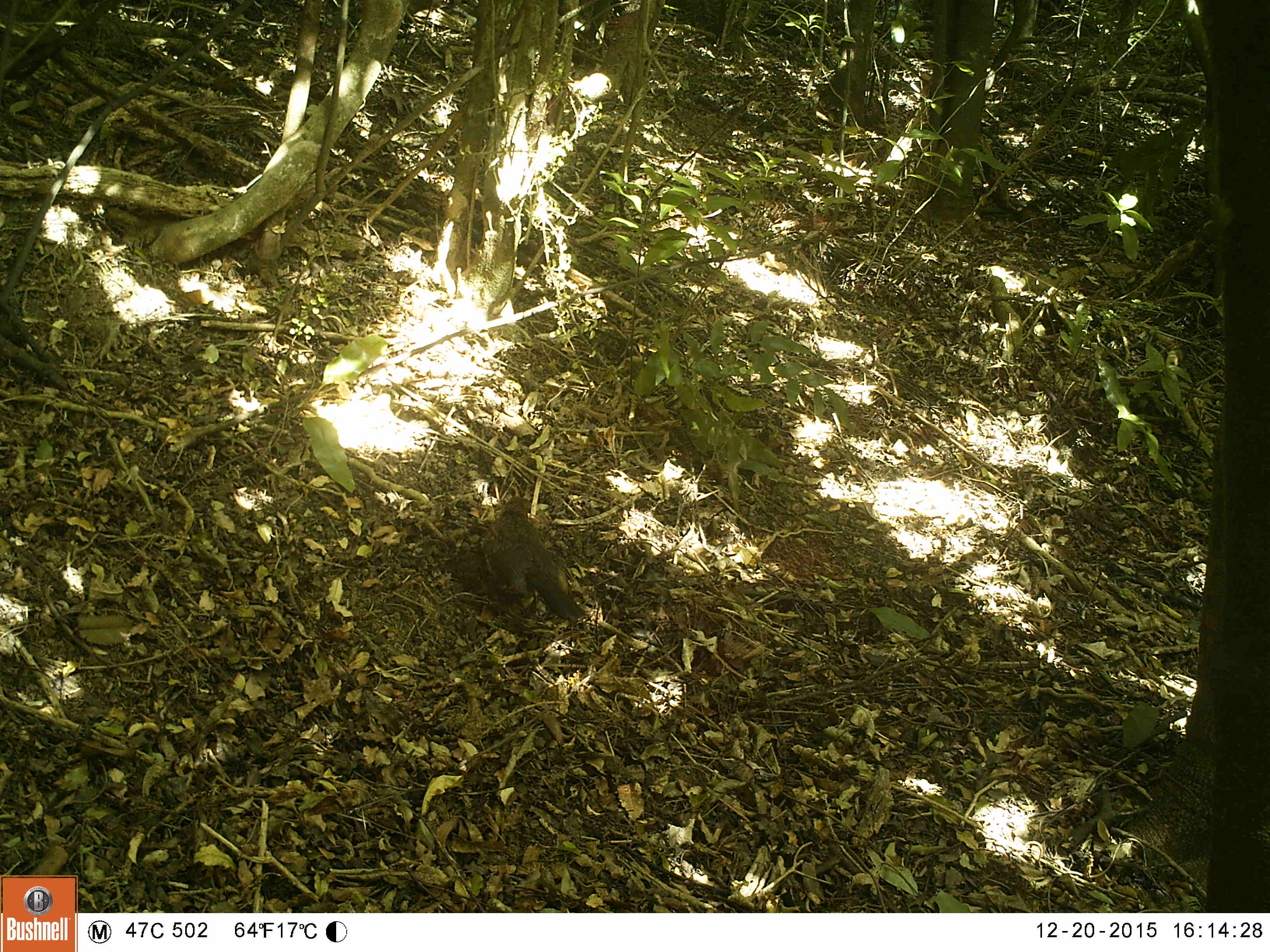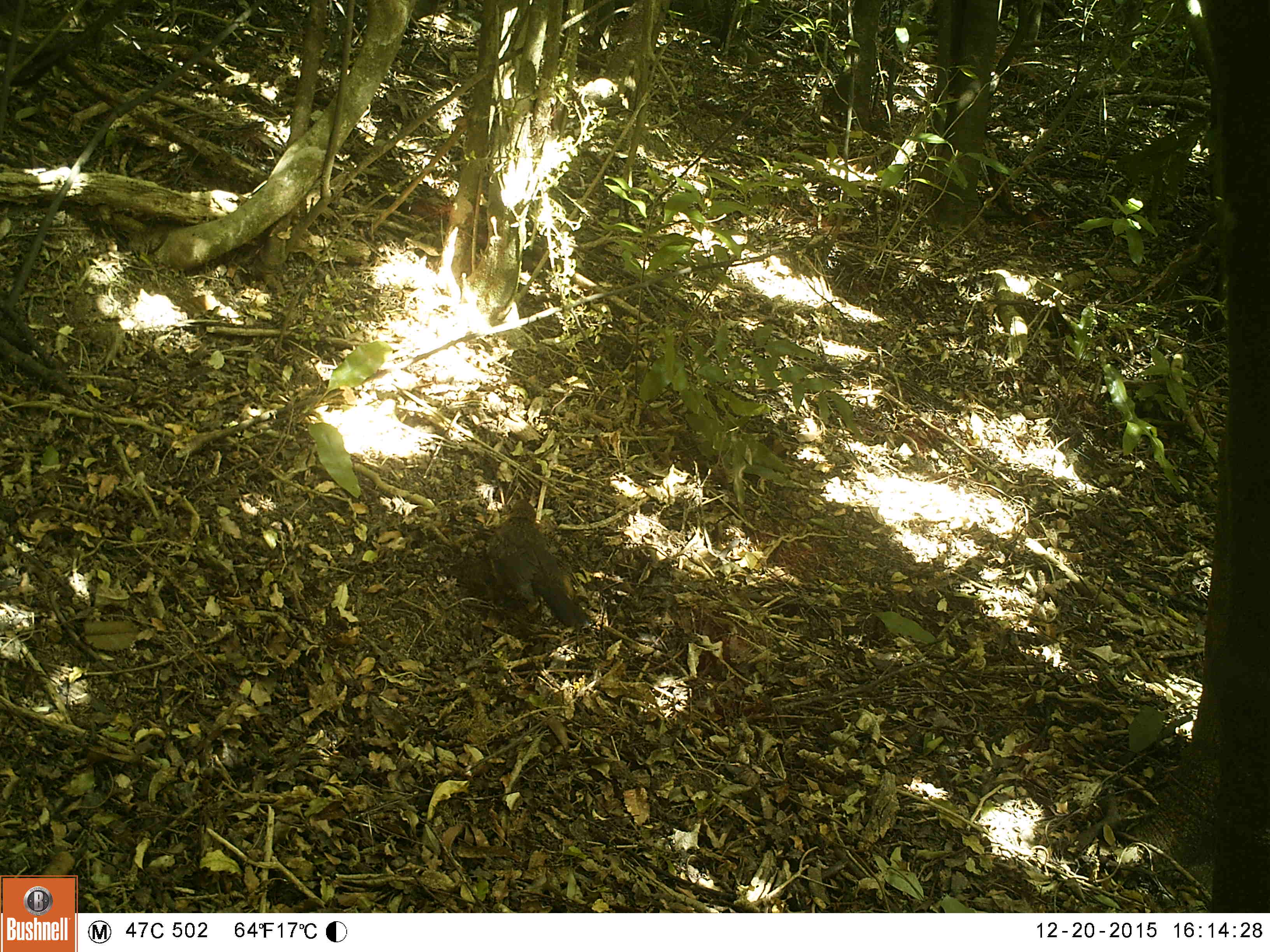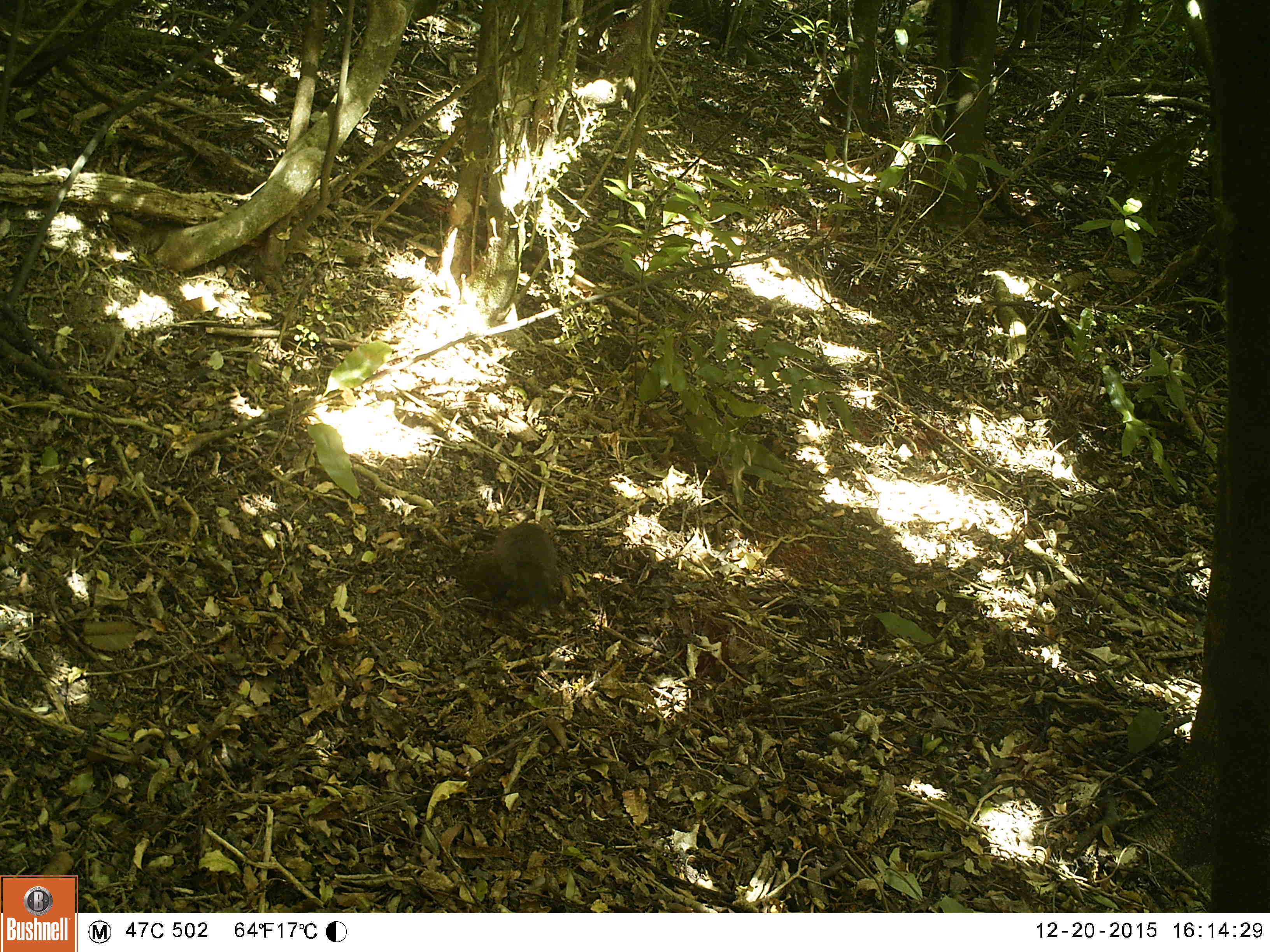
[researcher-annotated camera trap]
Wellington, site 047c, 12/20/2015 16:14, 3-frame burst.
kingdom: Animalia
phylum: Chordata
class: Aves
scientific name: Aves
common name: bird